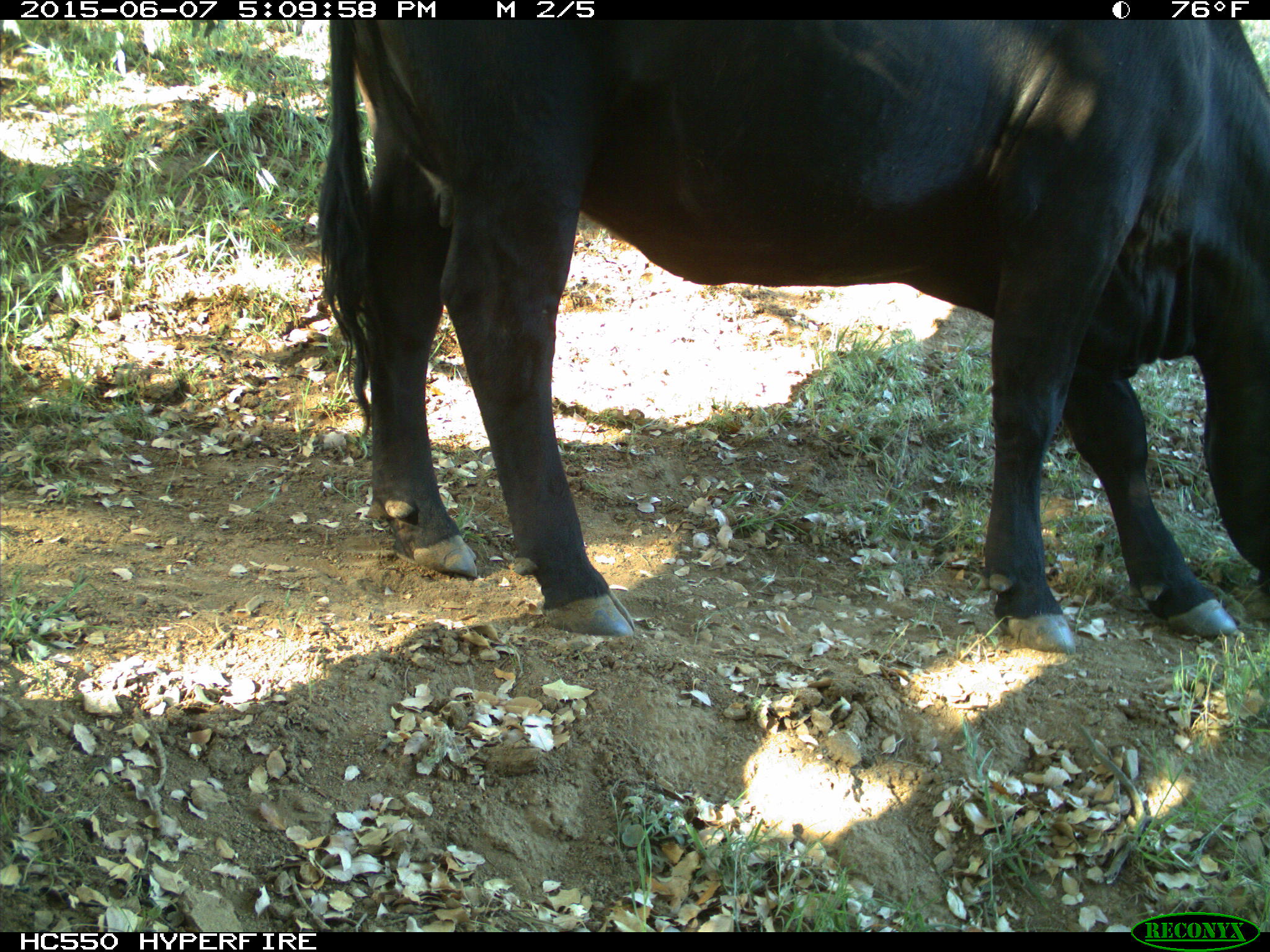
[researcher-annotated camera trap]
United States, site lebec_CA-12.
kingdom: Animalia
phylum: Chordata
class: Mammalia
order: Artiodactyla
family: Bovidae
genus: Bos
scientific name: Bos taurus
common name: domestic cow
Bos taurus (domestic cow).